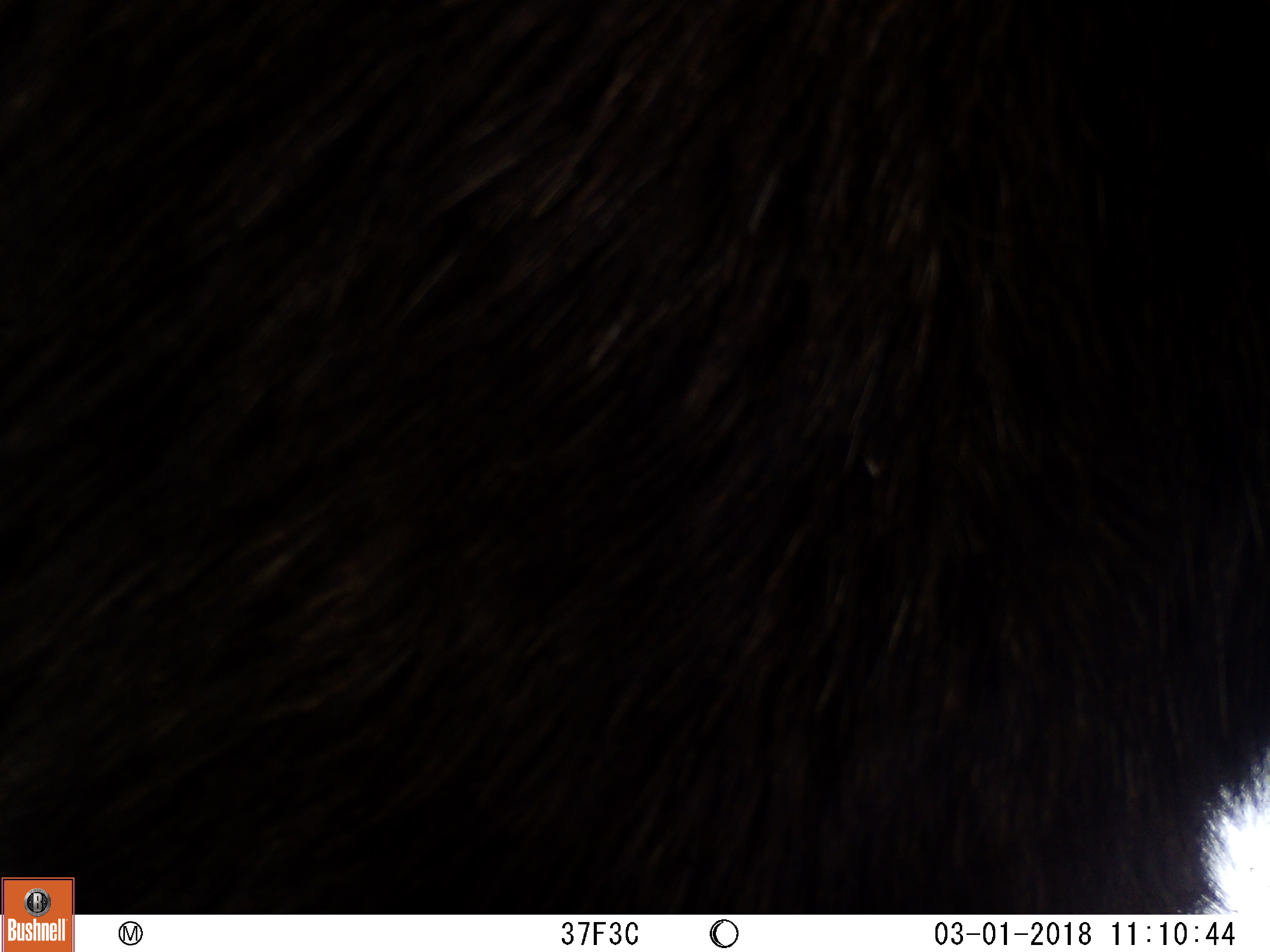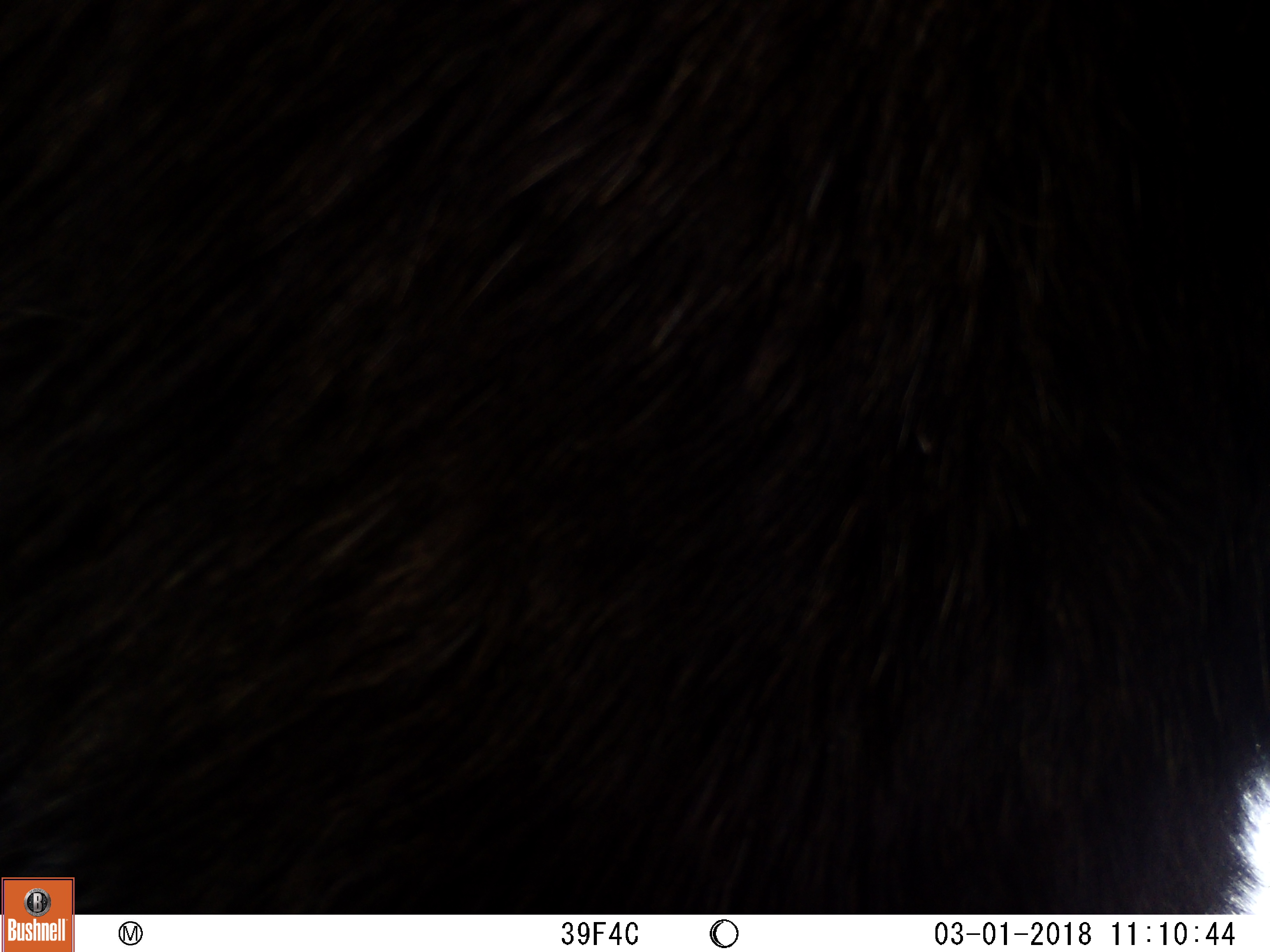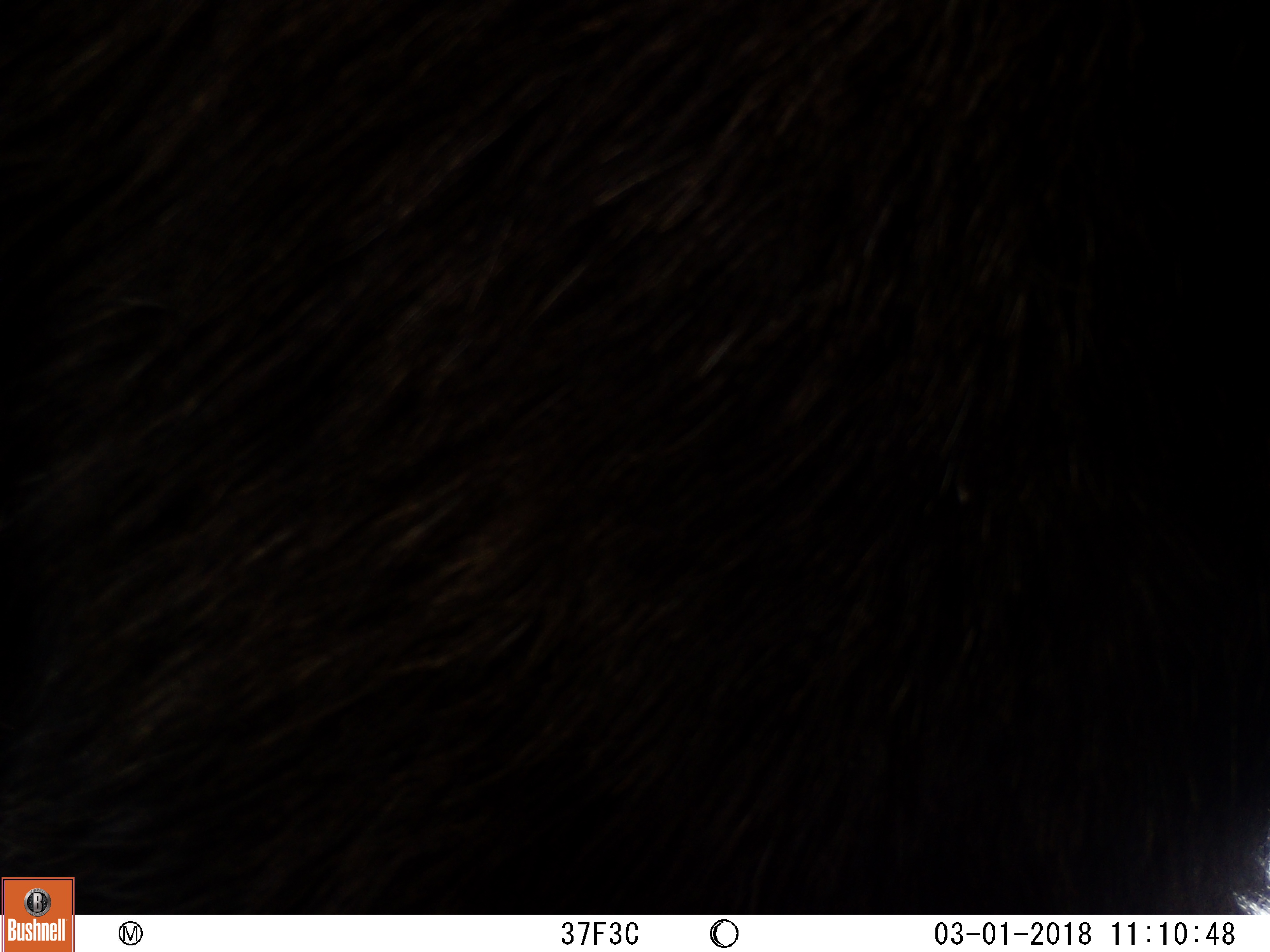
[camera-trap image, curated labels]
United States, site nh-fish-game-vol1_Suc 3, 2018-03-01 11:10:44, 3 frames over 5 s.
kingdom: Animalia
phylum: Chordata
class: Mammalia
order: Artiodactyla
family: Cervidae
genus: Alces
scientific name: Alces alces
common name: moose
Moose (Alces alces).